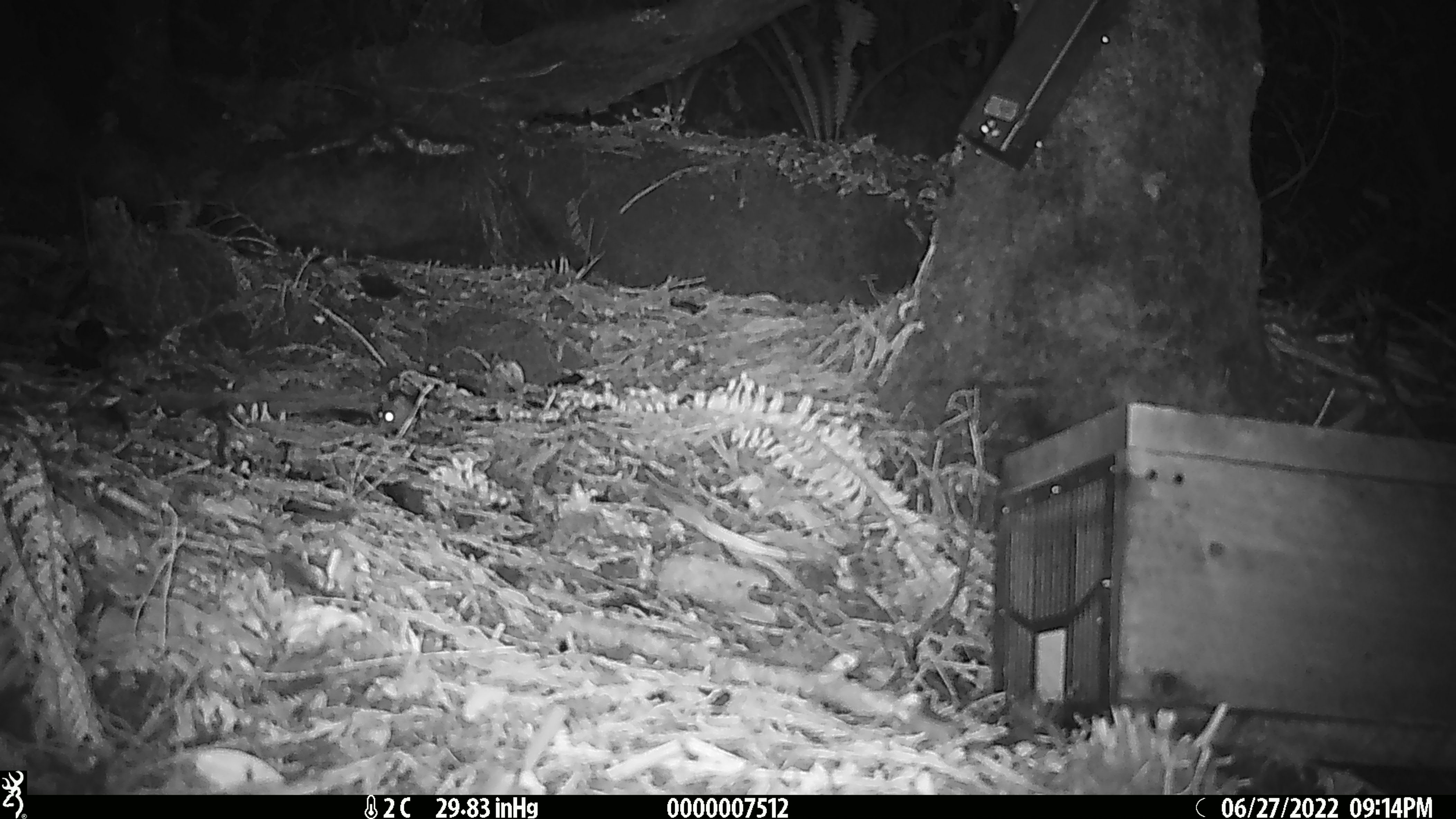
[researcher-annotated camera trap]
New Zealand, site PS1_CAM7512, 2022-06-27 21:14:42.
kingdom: Animalia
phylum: Chordata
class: Mammalia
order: Rodentia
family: Muridae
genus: Mus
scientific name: Mus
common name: mouse